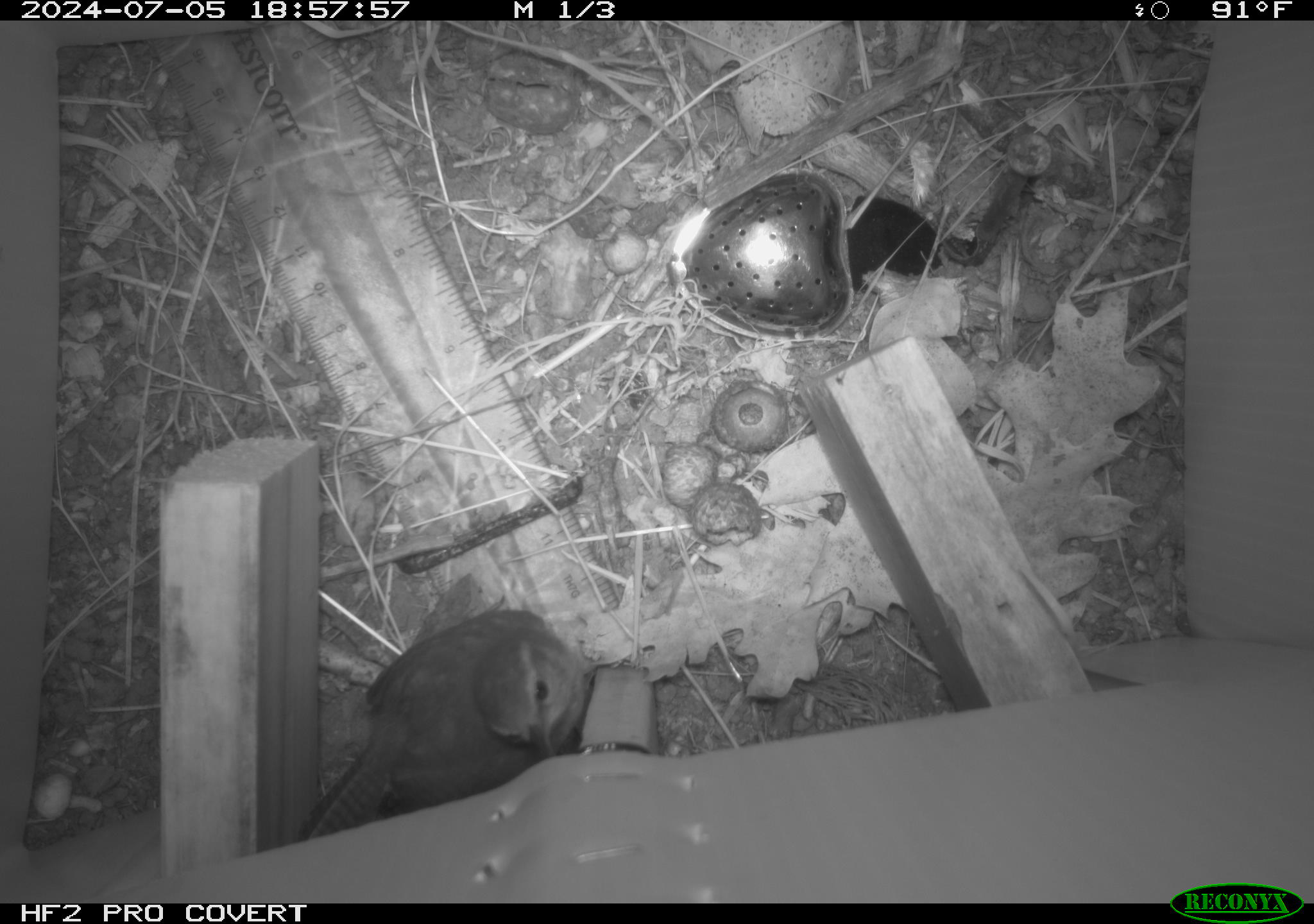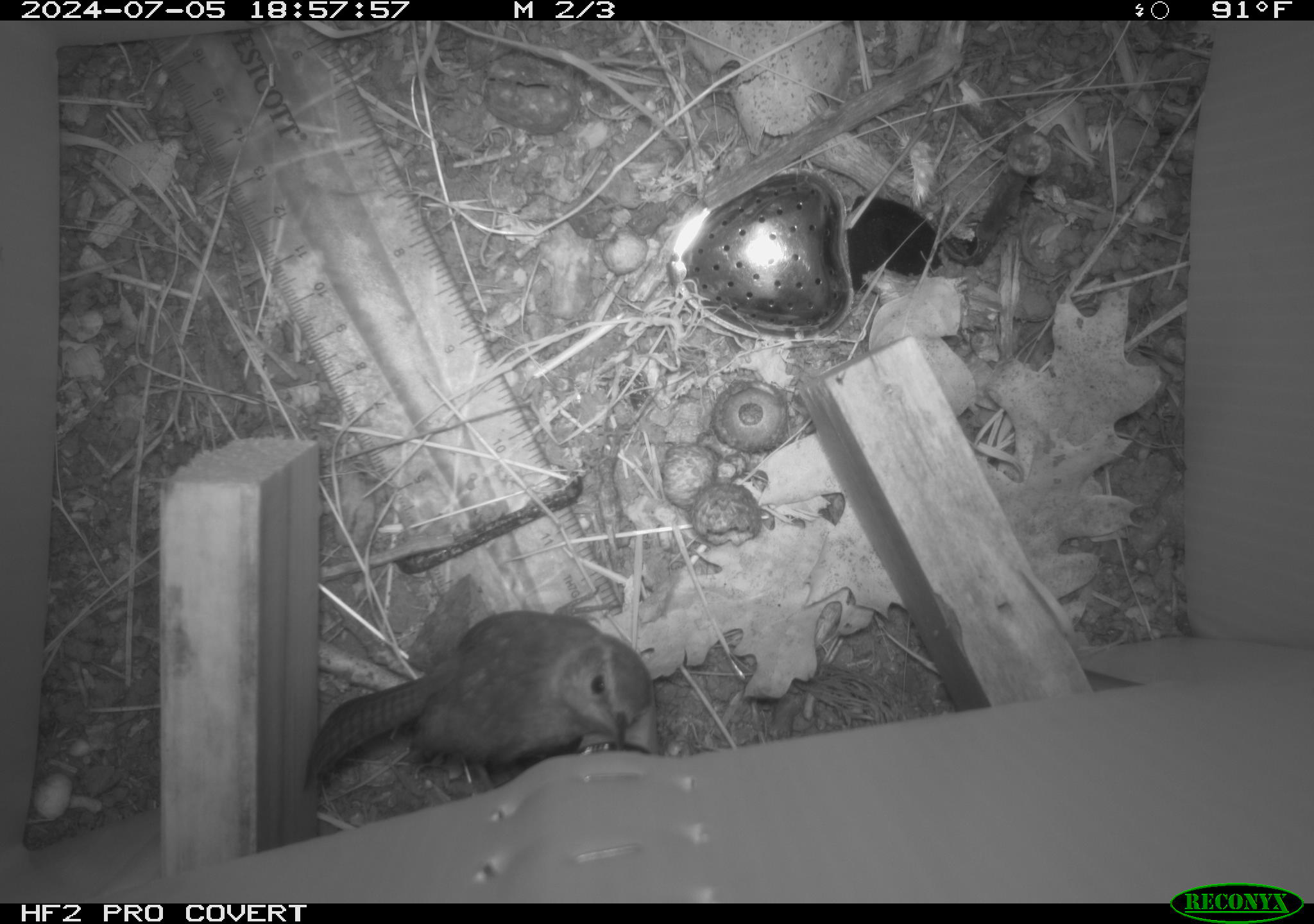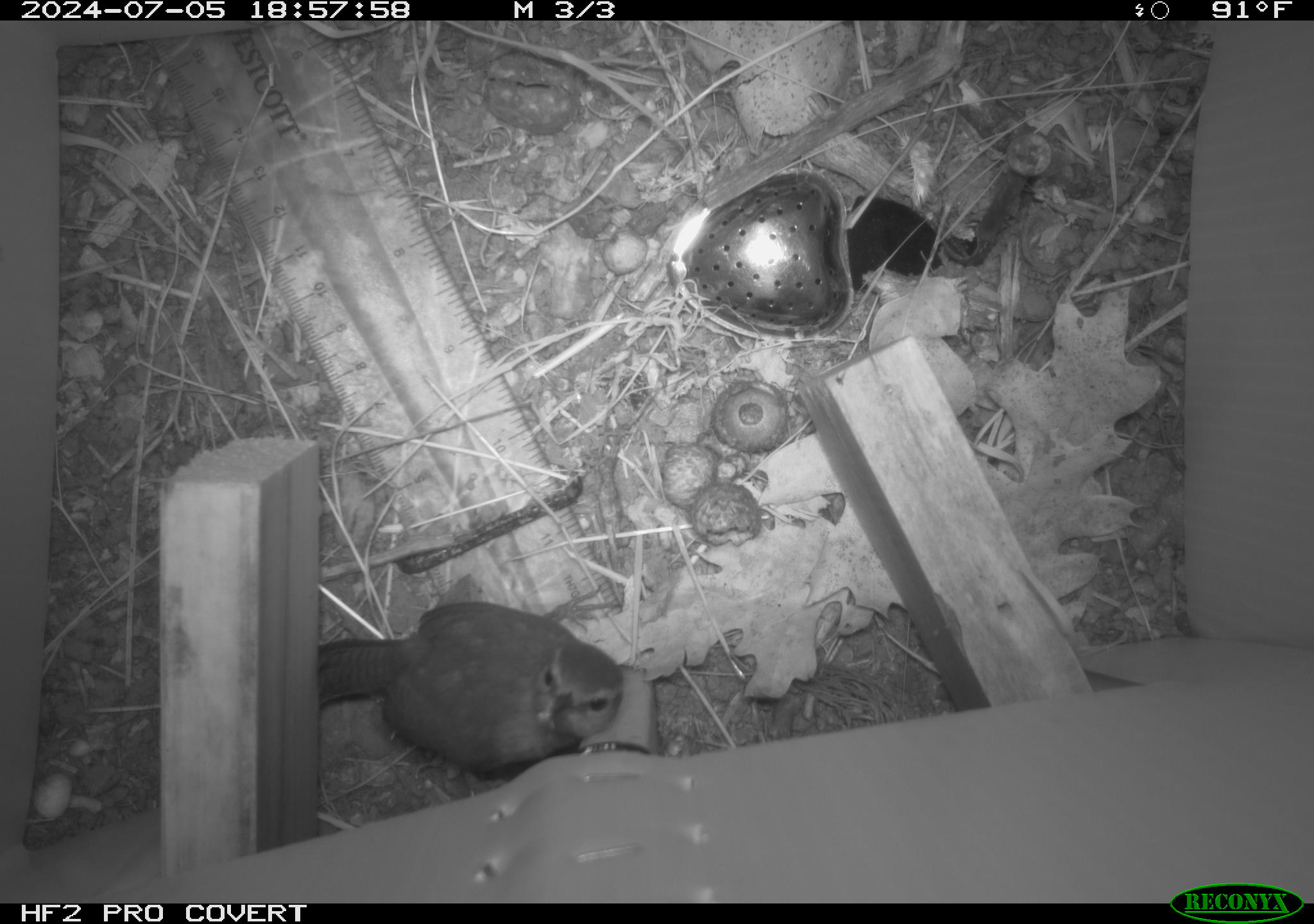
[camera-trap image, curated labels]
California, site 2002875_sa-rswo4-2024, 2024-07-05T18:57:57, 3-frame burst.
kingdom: Animalia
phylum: Chordata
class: Aves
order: Passeriformes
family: Troglodytidae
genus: Thryomanes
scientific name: Thryomanes bewickii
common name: bewick's wren